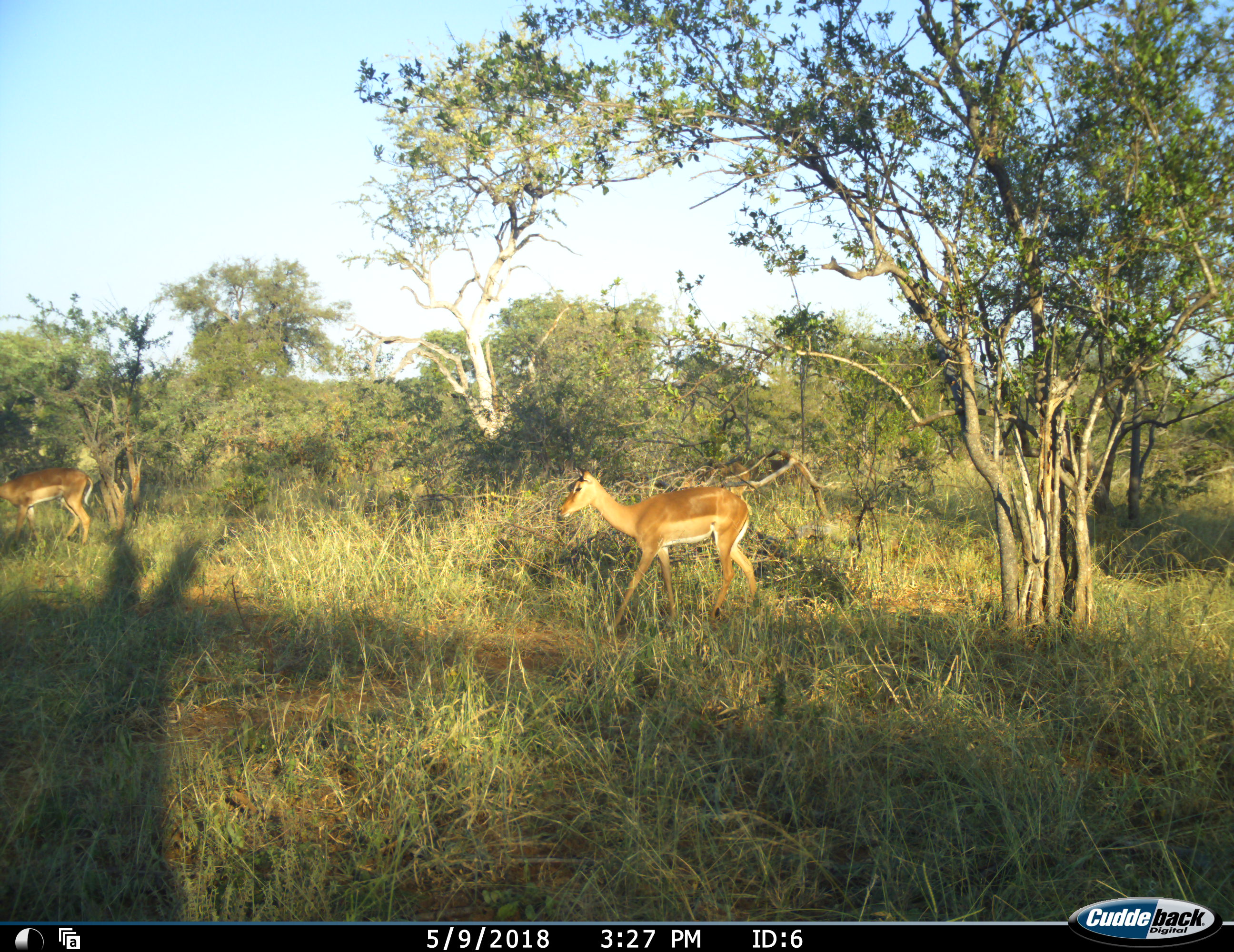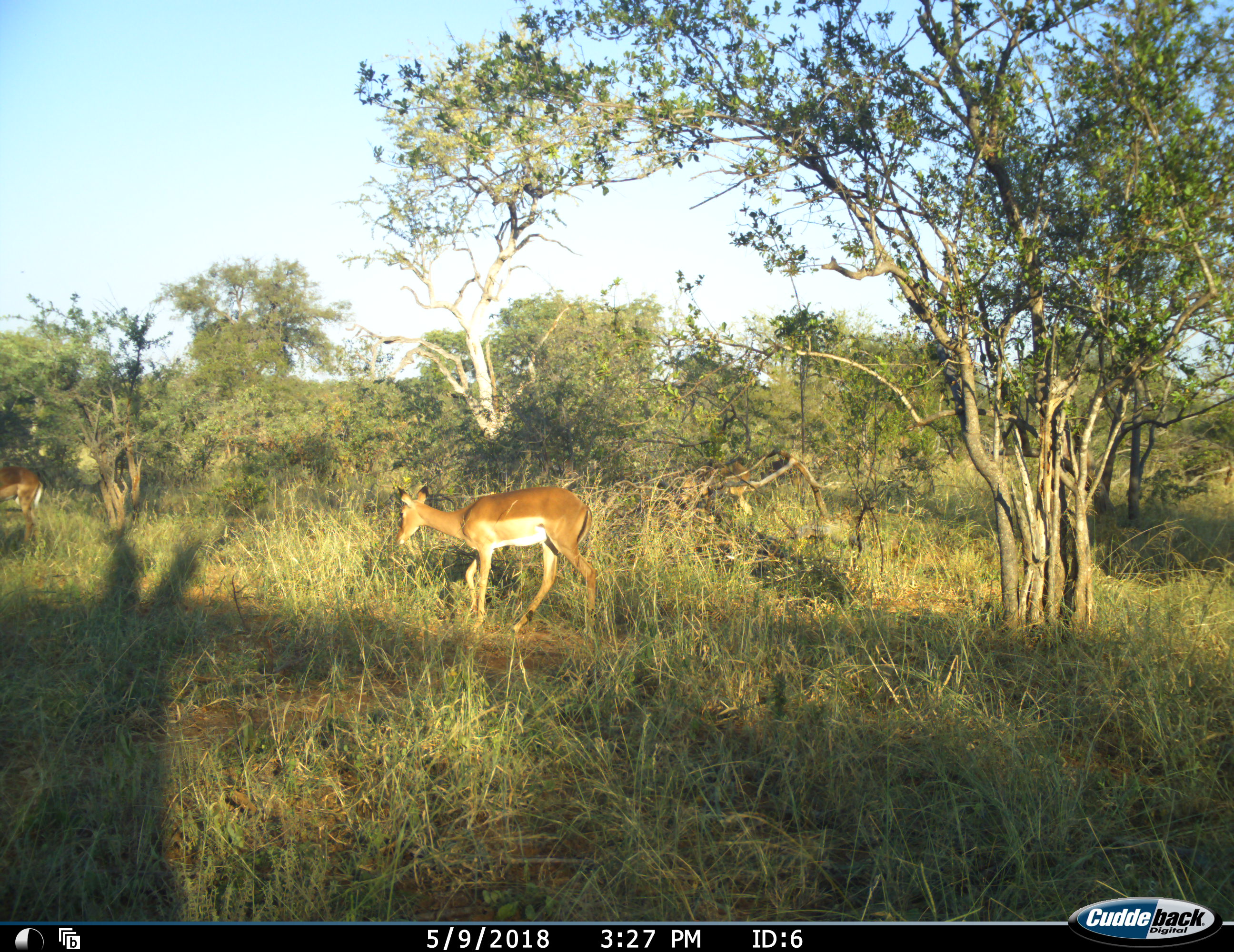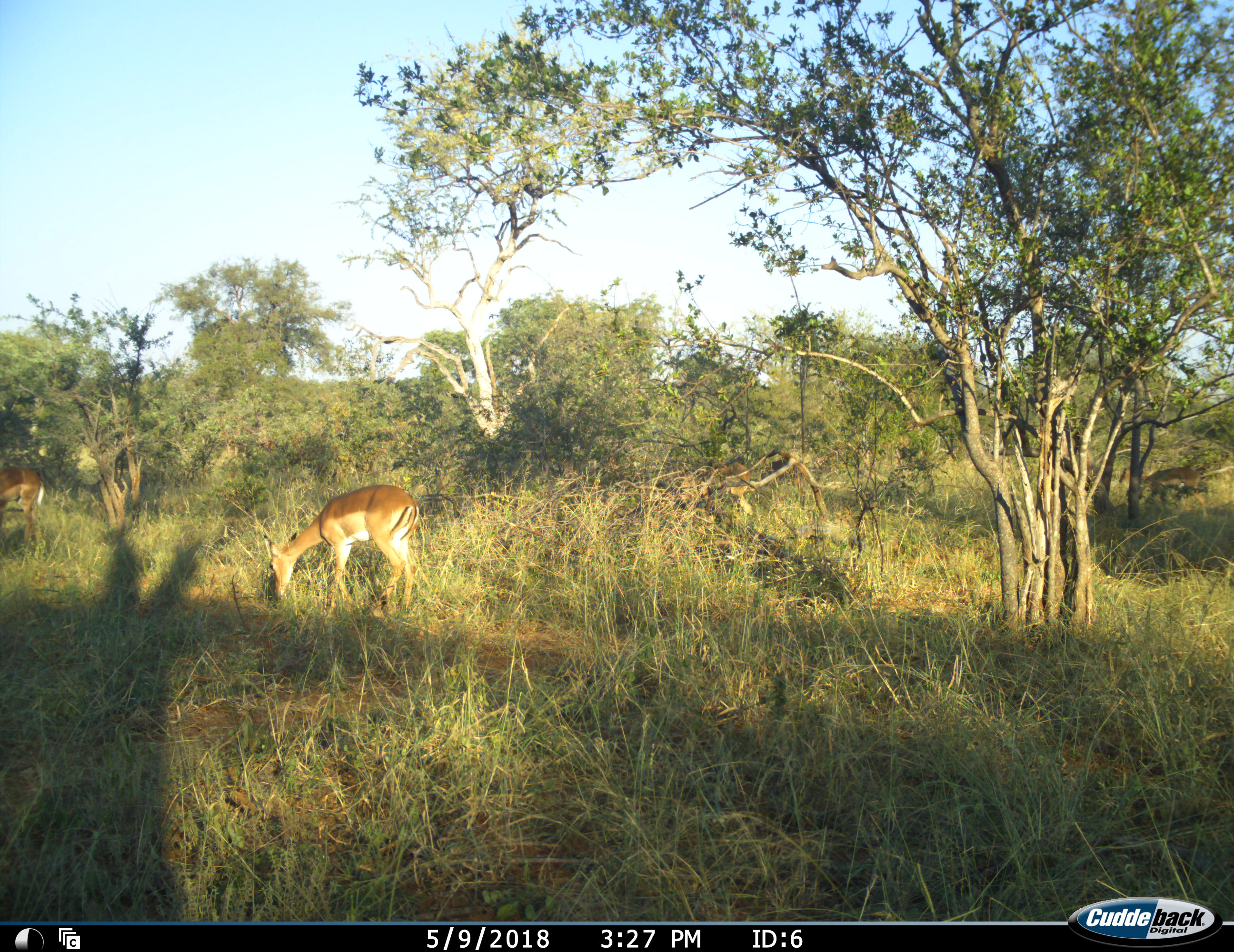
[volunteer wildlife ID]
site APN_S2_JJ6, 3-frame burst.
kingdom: Animalia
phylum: Chordata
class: Mammalia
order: Artiodactyla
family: Bovidae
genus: Aepyceros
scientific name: Aepyceros melampus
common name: impala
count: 3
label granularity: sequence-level